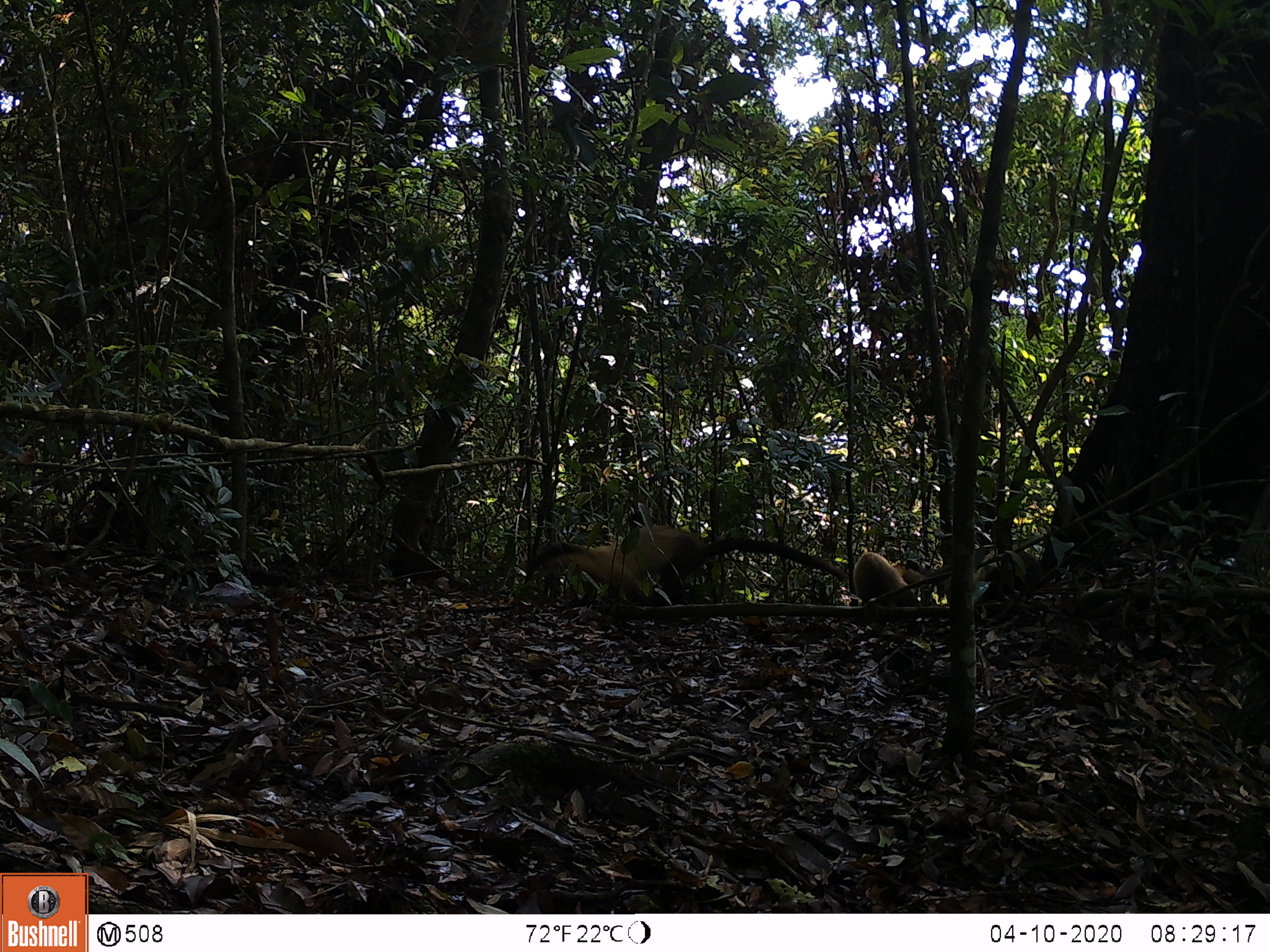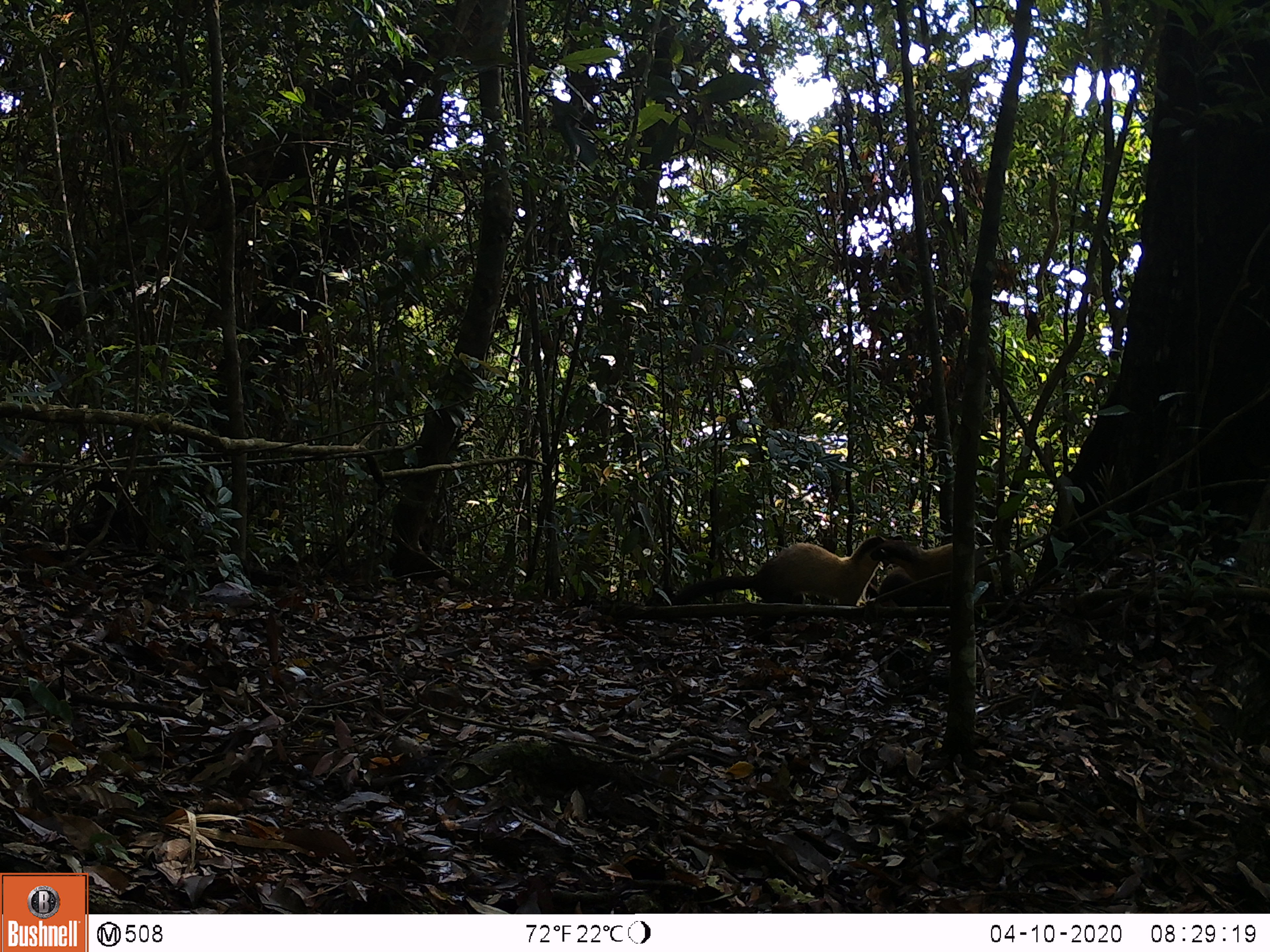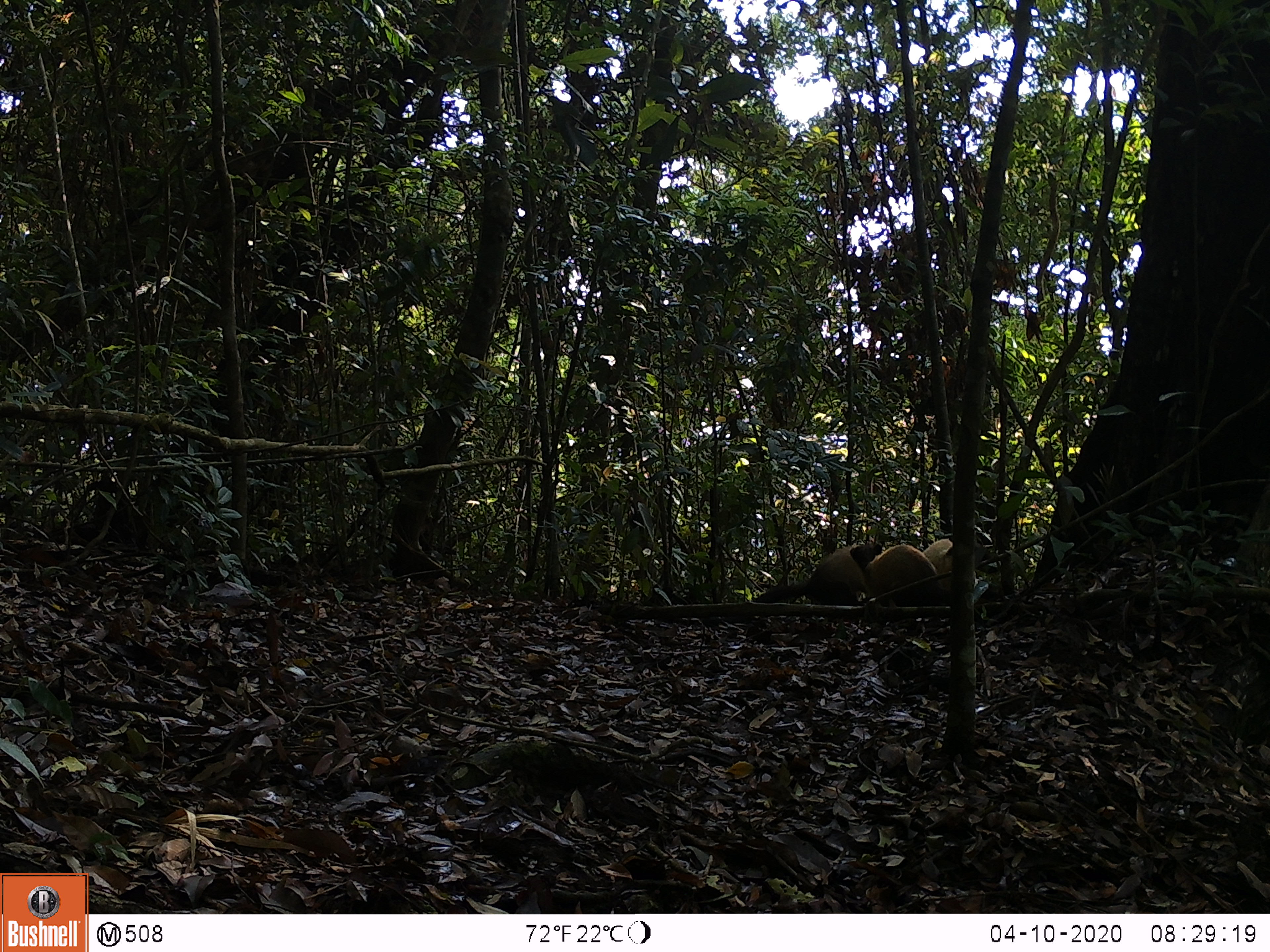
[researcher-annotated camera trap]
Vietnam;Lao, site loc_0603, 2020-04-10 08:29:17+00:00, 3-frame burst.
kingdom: Animalia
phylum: Chordata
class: Mammalia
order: Carnivora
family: Mustelidae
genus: Martes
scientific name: Martes flavigula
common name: yellow-throated marten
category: yellow throated marten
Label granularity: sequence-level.